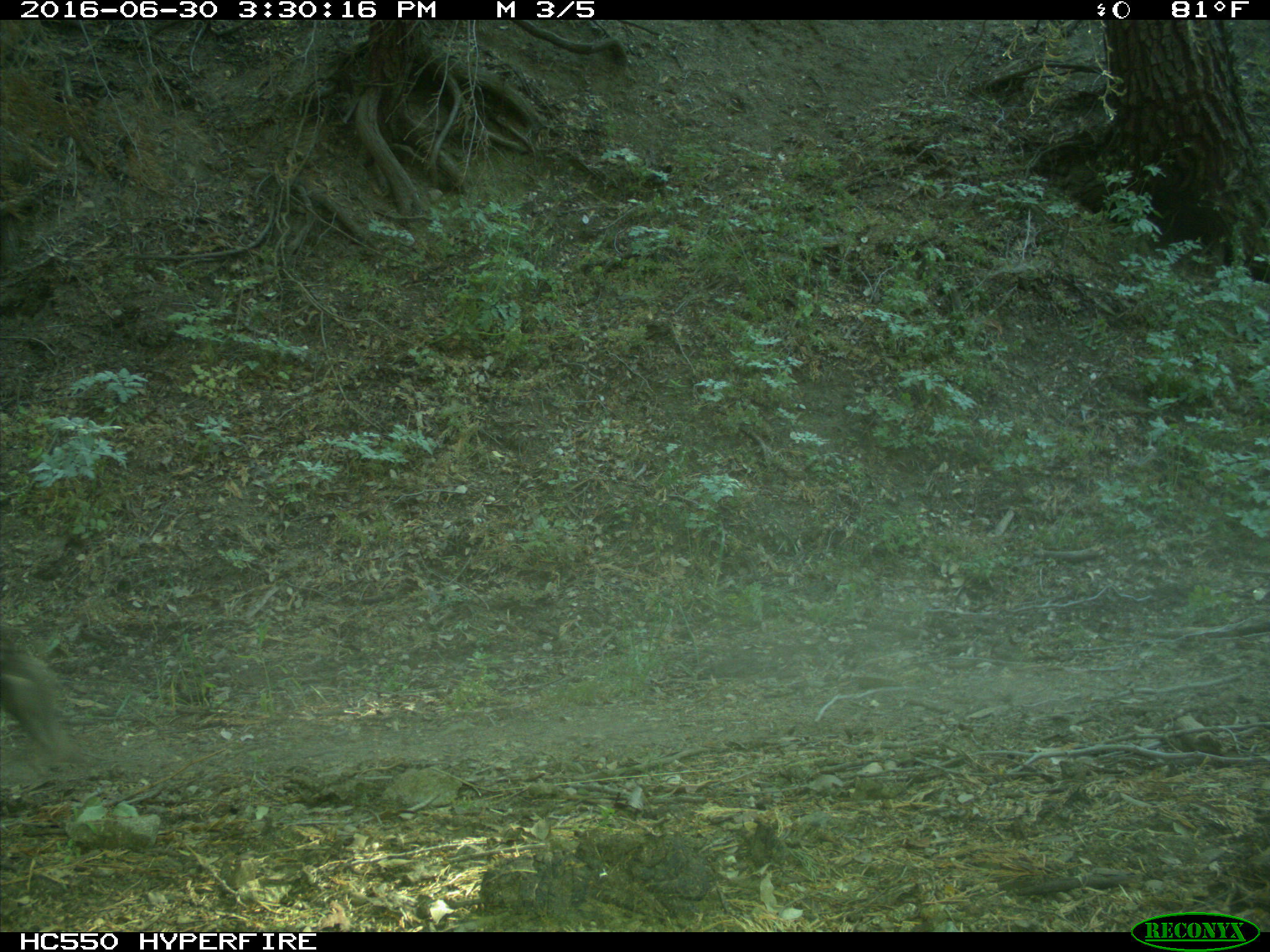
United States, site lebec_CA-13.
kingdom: Animalia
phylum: Chordata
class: Mammalia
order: Artiodactyla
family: Bovidae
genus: Bos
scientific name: Bos taurus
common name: domestic cow